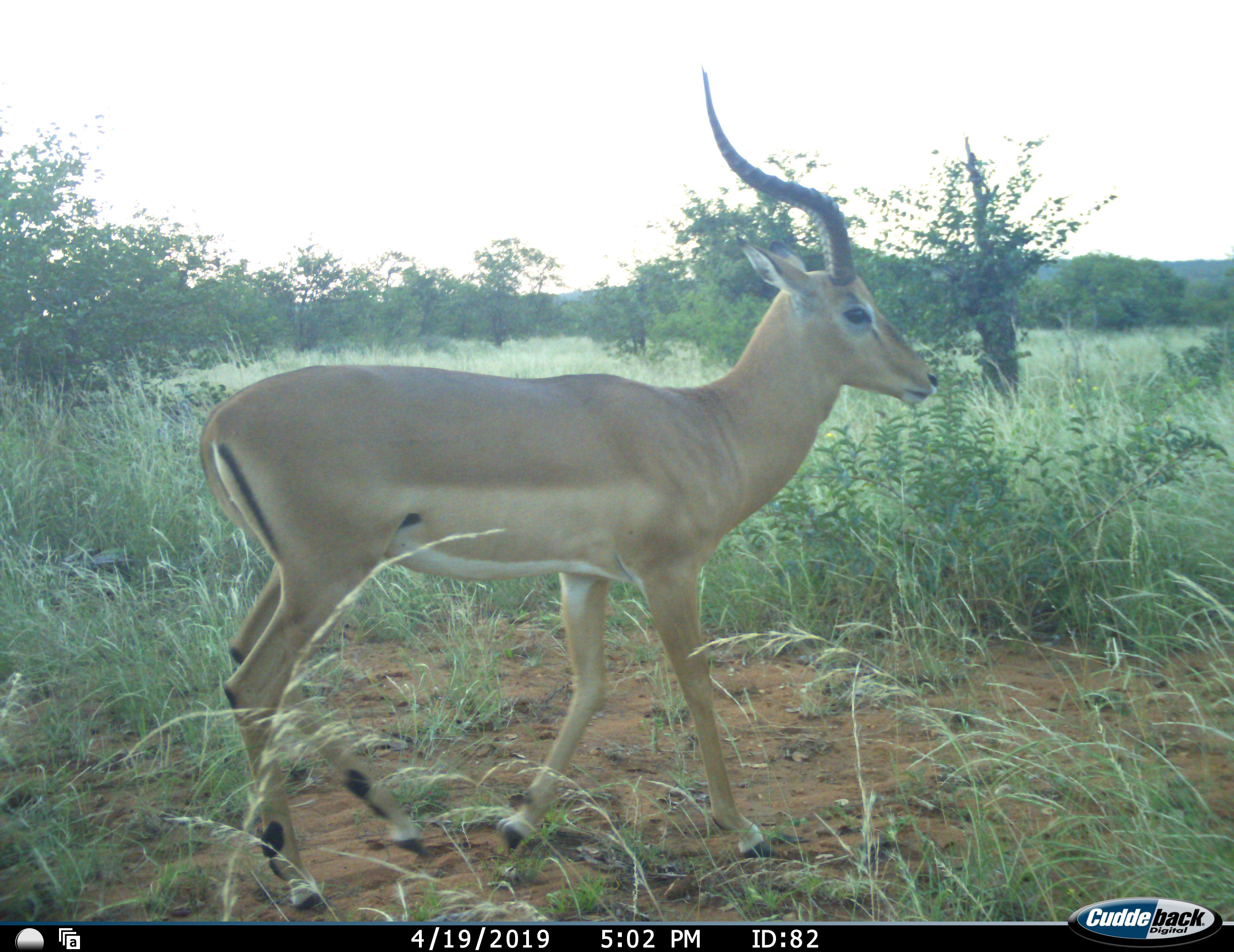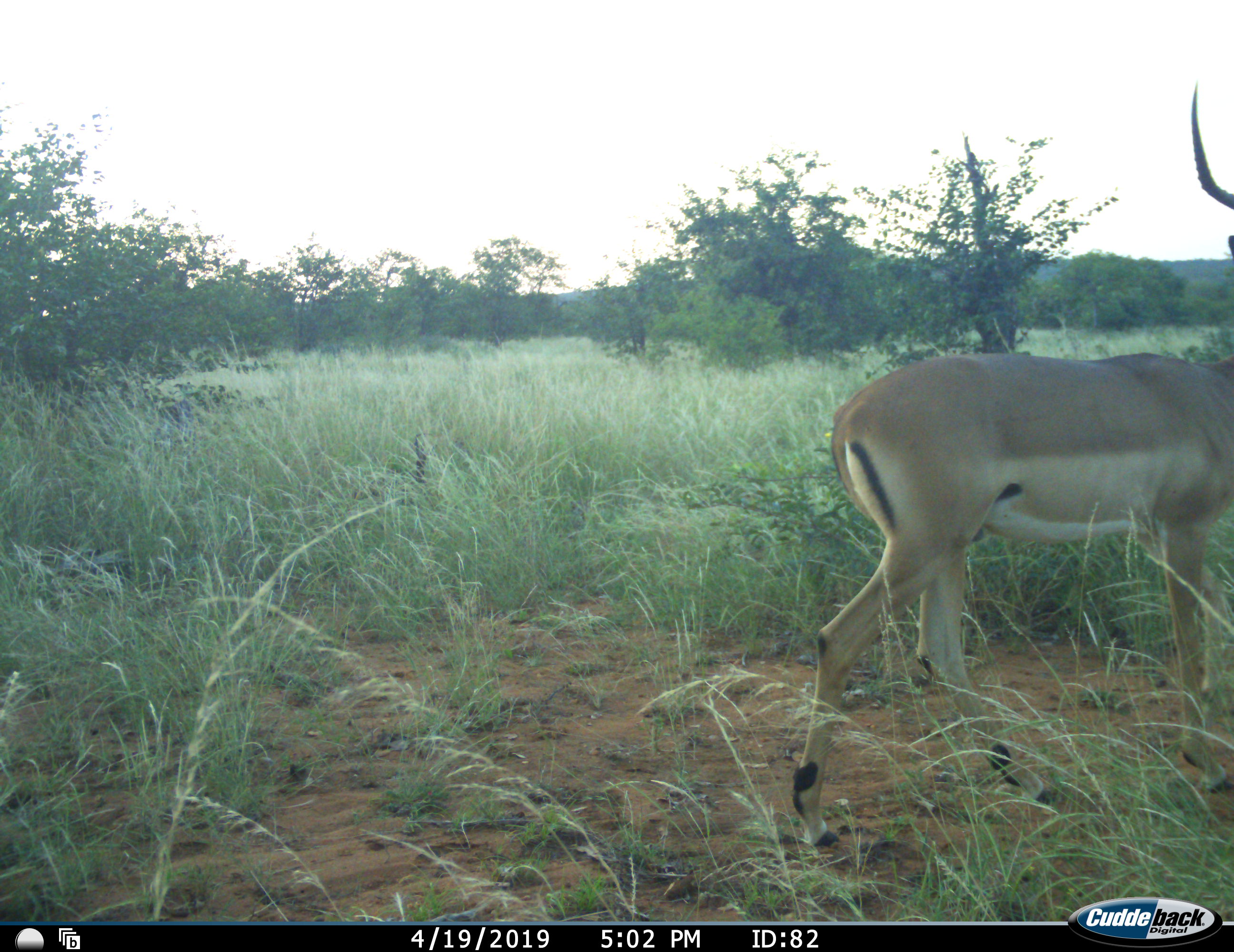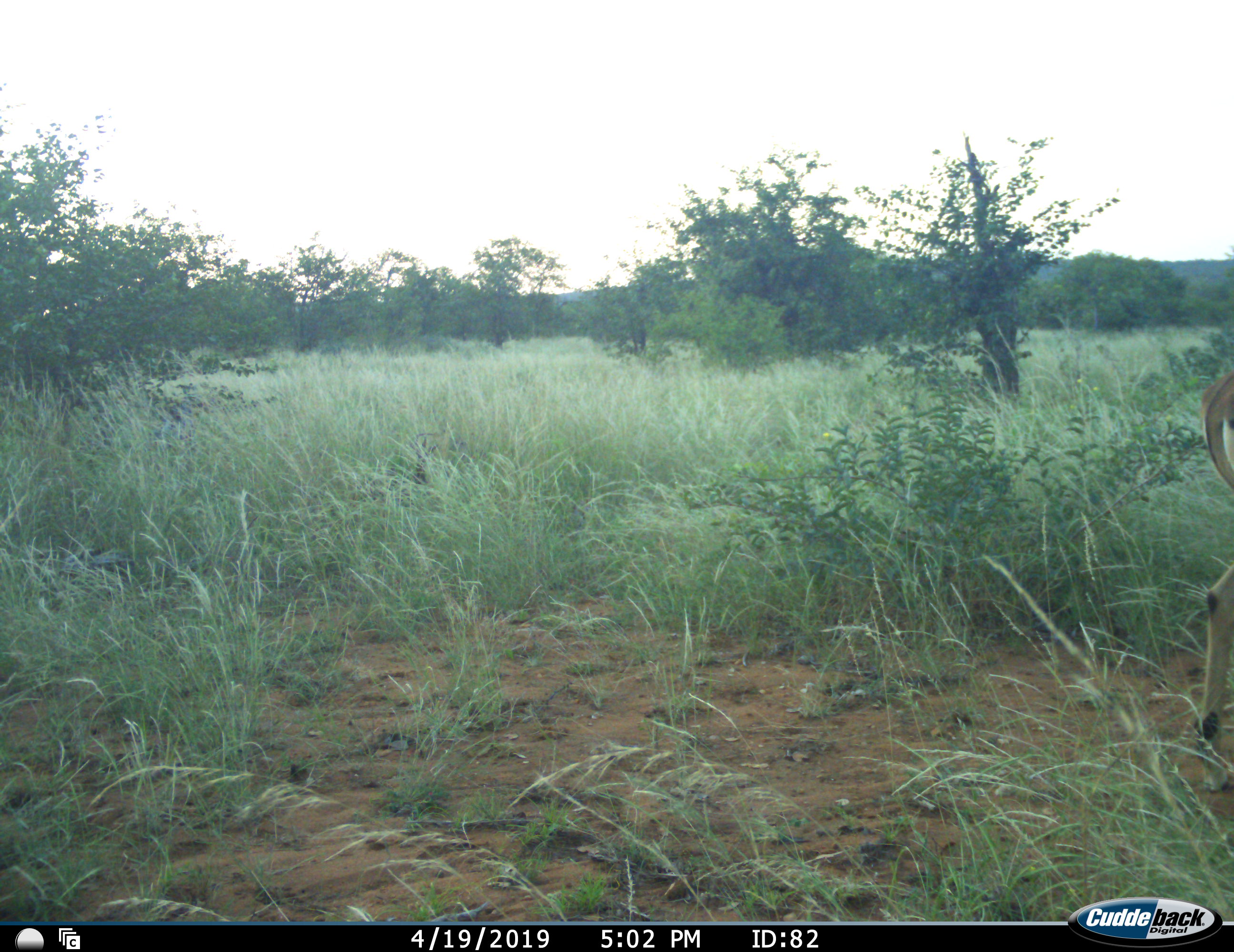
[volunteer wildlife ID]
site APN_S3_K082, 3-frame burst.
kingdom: Animalia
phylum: Chordata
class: Mammalia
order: Artiodactyla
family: Bovidae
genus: Aepyceros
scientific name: Aepyceros melampus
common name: impala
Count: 1.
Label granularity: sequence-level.